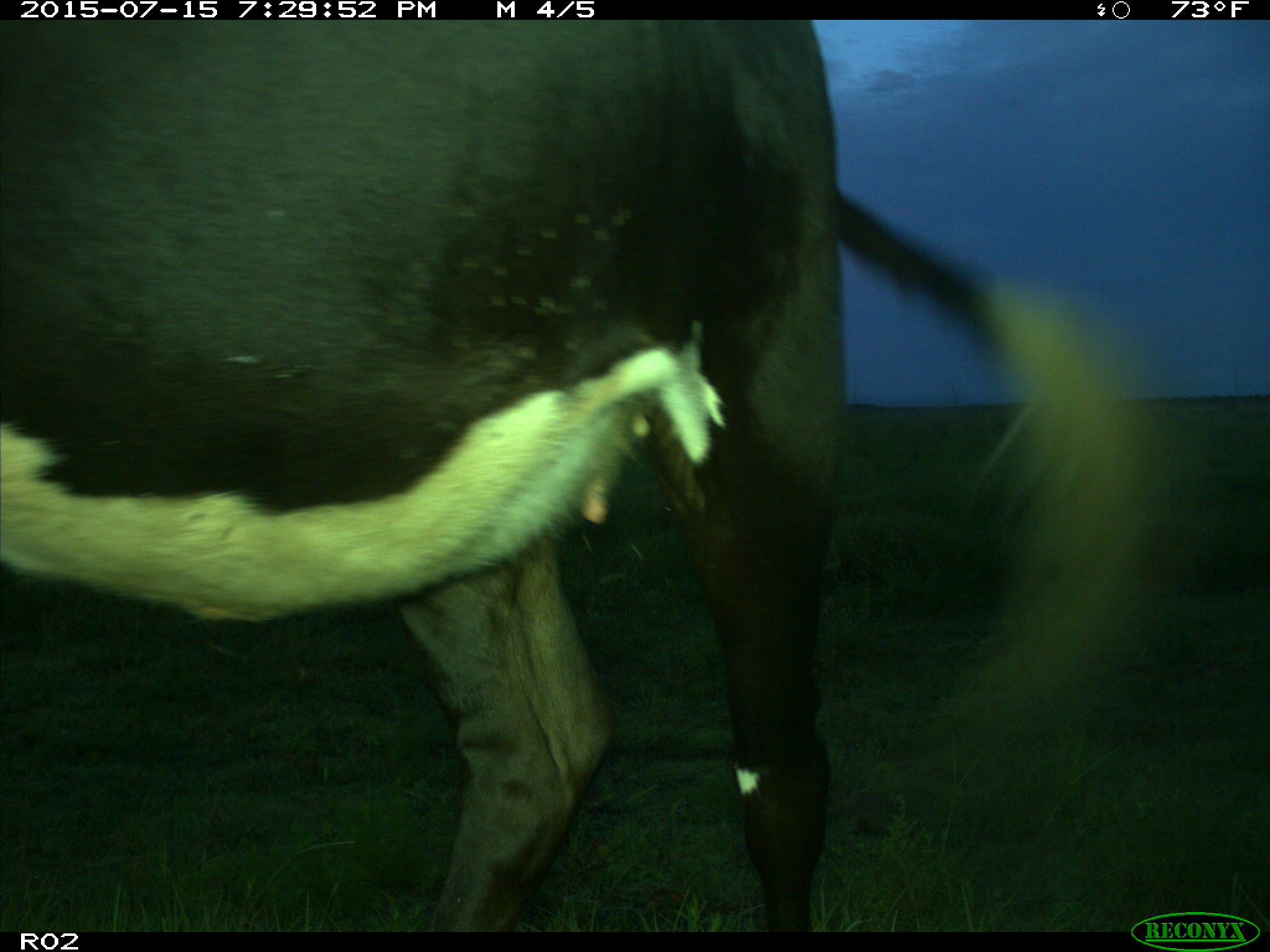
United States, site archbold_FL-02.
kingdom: Animalia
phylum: Chordata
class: Mammalia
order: Artiodactyla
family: Bovidae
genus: Bos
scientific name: Bos taurus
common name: domestic cow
Bos taurus (domestic cow).